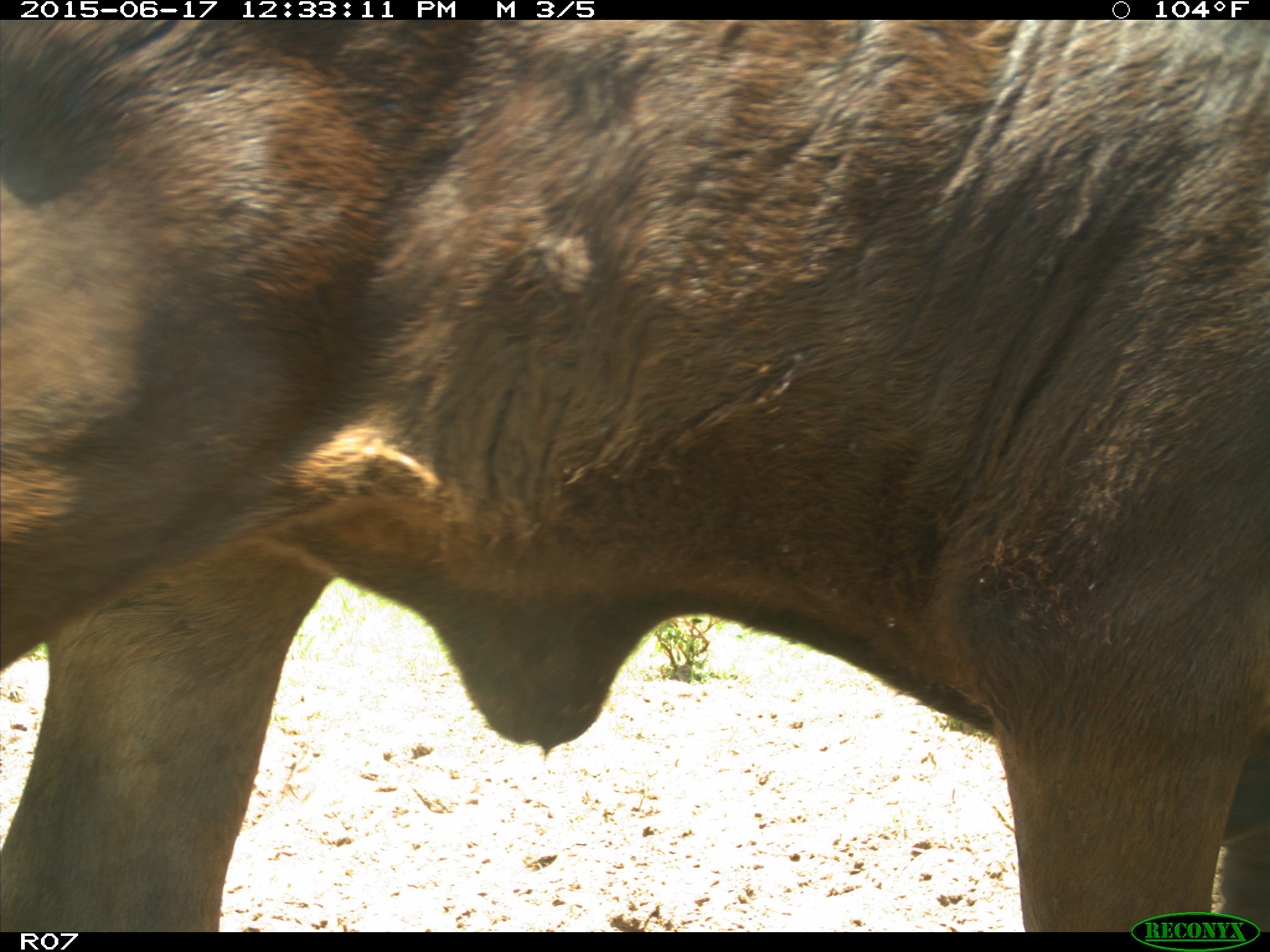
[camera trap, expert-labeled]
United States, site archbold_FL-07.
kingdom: Animalia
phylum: Chordata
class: Mammalia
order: Artiodactyla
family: Bovidae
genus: Bos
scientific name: Bos taurus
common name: domestic cow